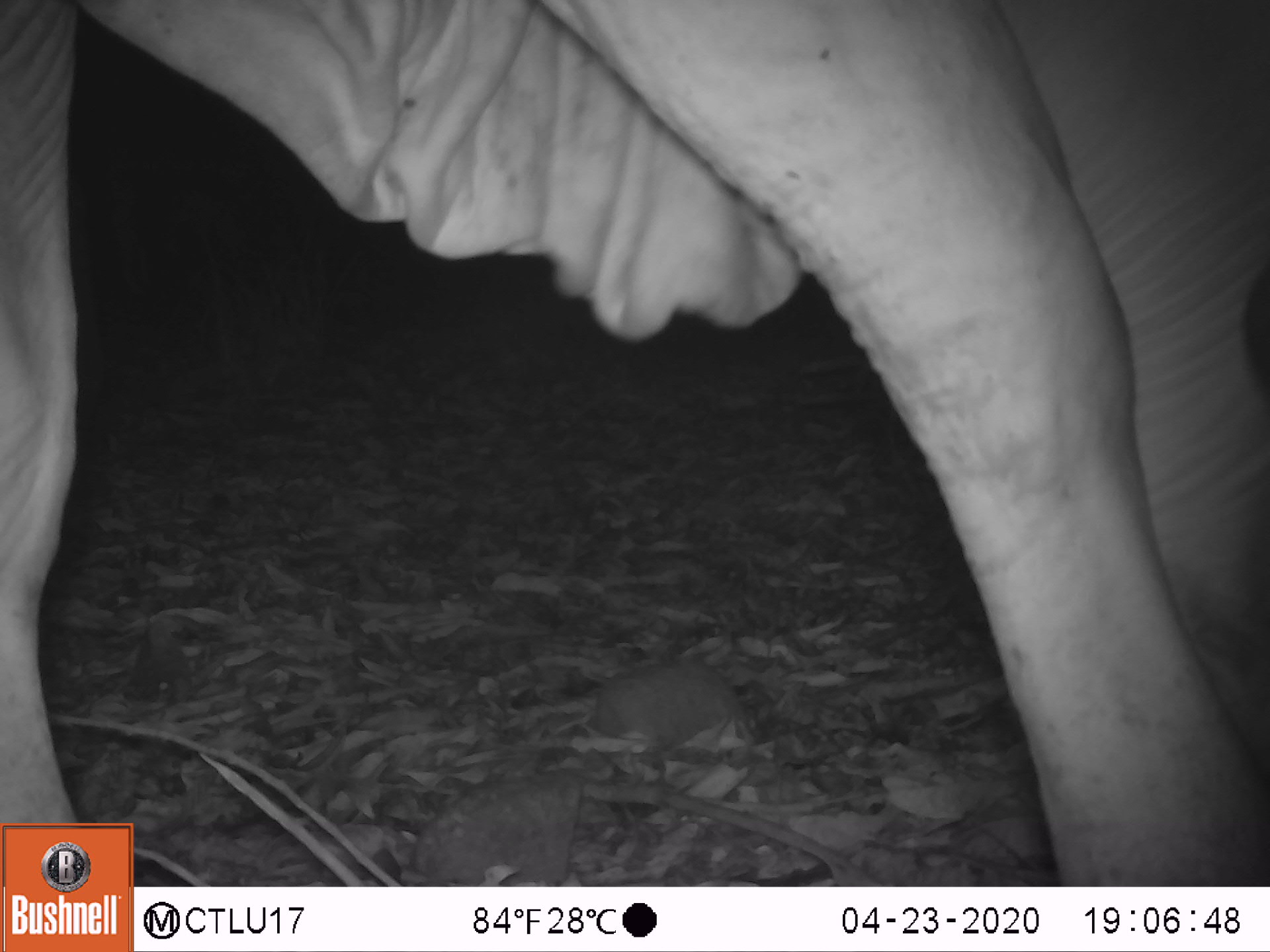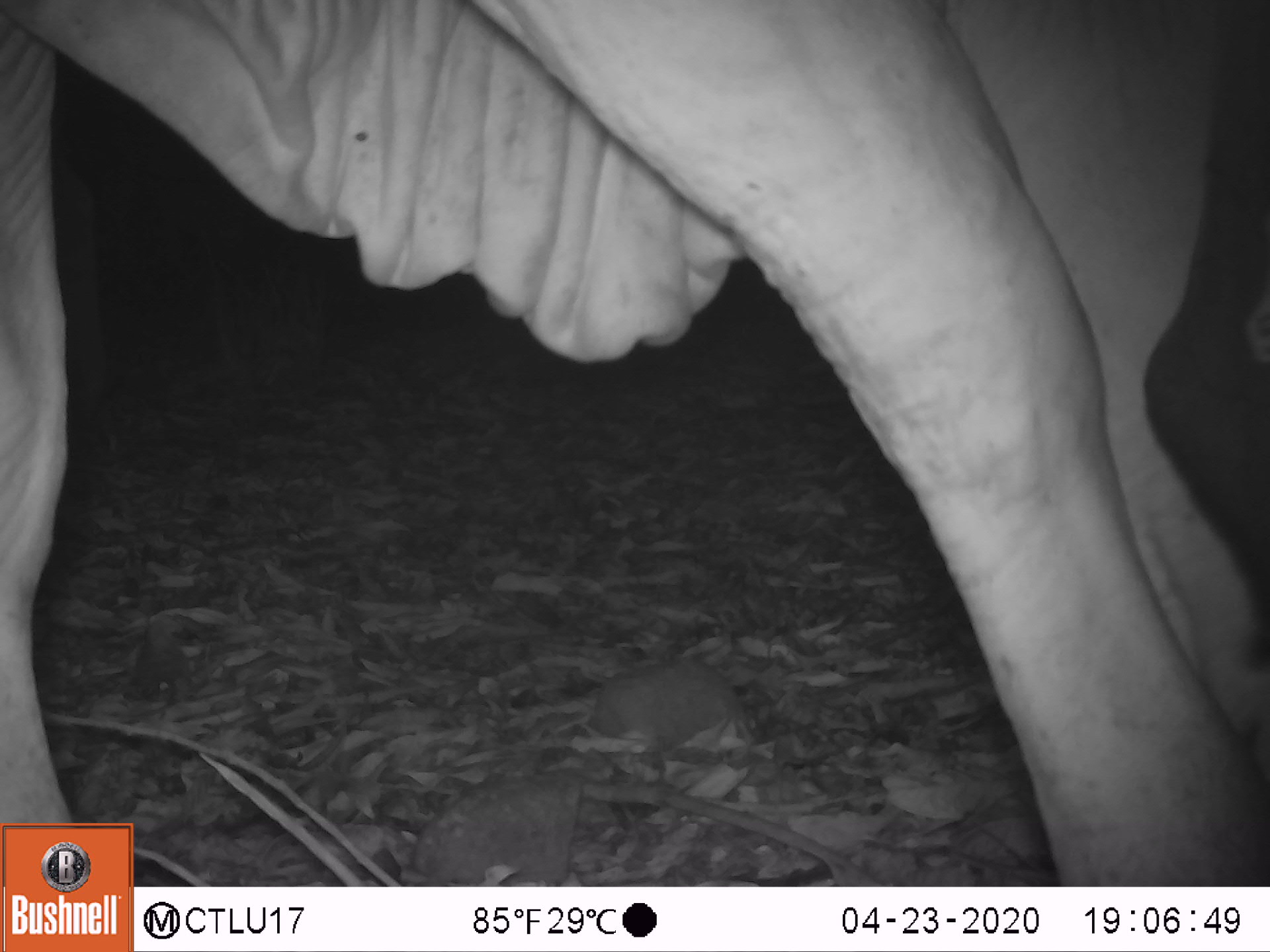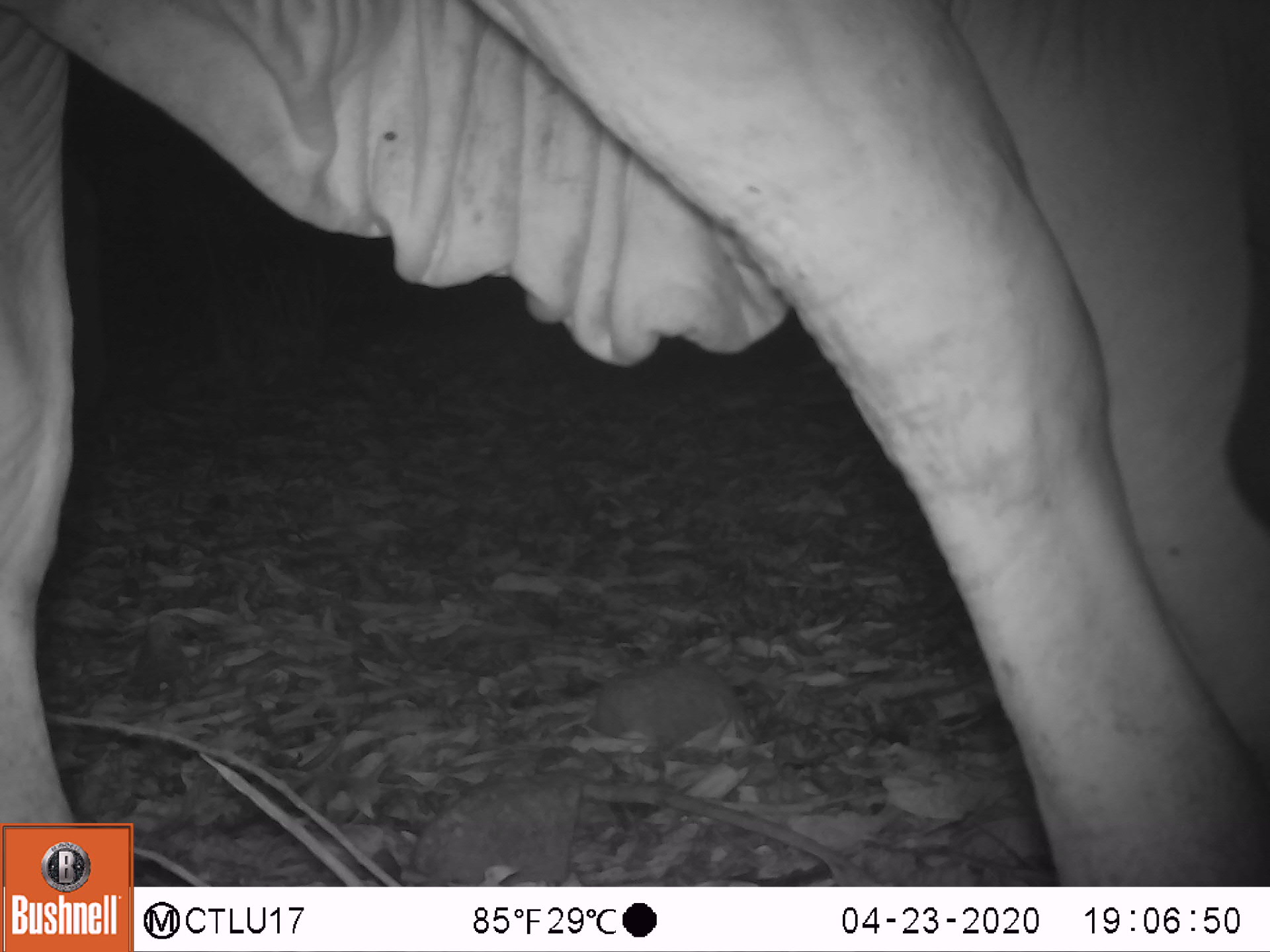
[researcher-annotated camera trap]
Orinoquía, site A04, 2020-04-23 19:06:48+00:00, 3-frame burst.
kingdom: Animalia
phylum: Chordata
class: Mammalia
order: Artiodactyla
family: Bovidae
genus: Bos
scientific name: Bos taurus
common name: cow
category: cattle